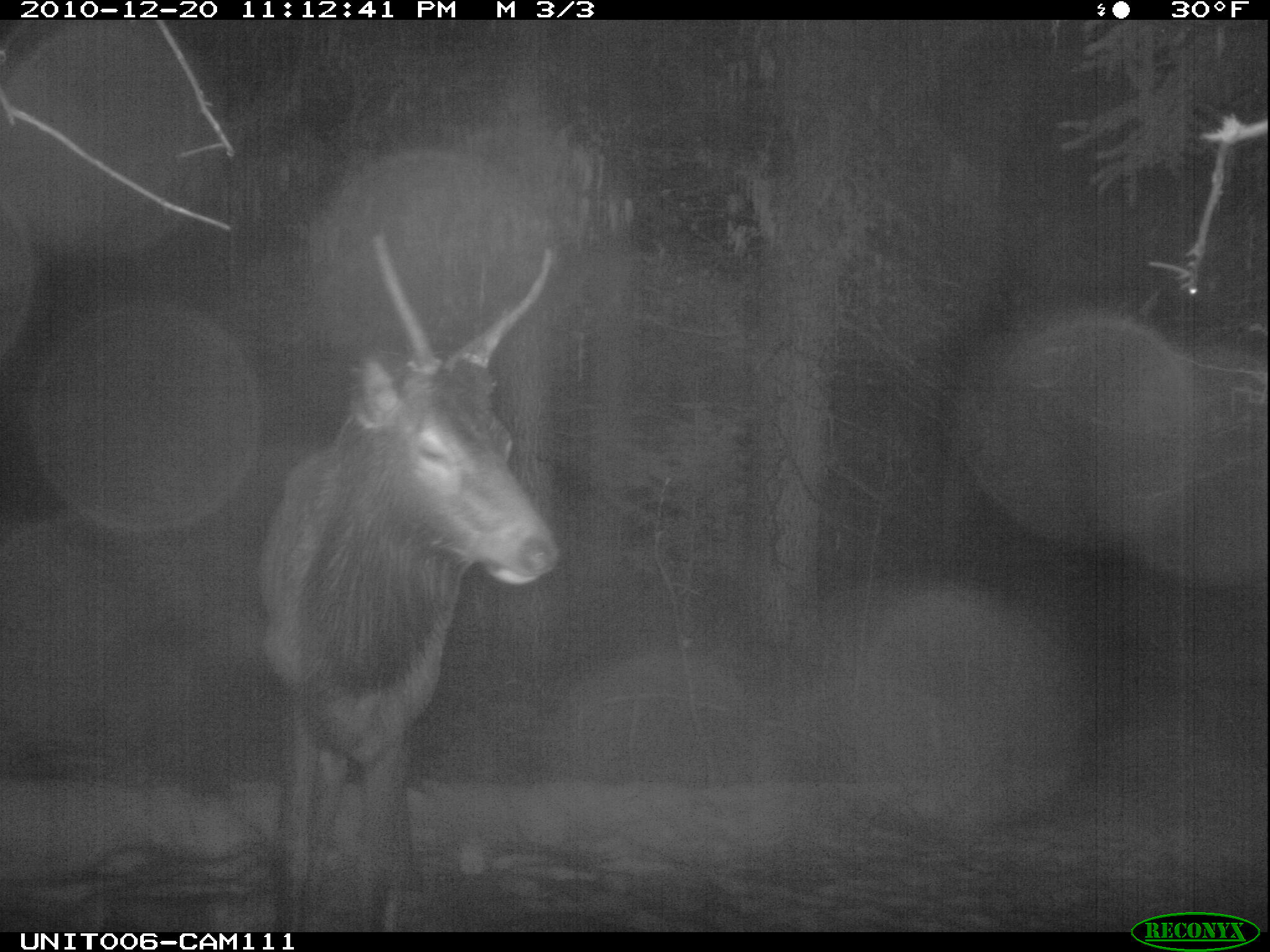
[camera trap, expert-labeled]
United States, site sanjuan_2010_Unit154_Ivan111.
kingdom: Animalia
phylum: Chordata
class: Mammalia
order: Artiodactyla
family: Cervidae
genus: Cervus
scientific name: Cervus elaphus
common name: red deer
Cervus elaphus (red deer).